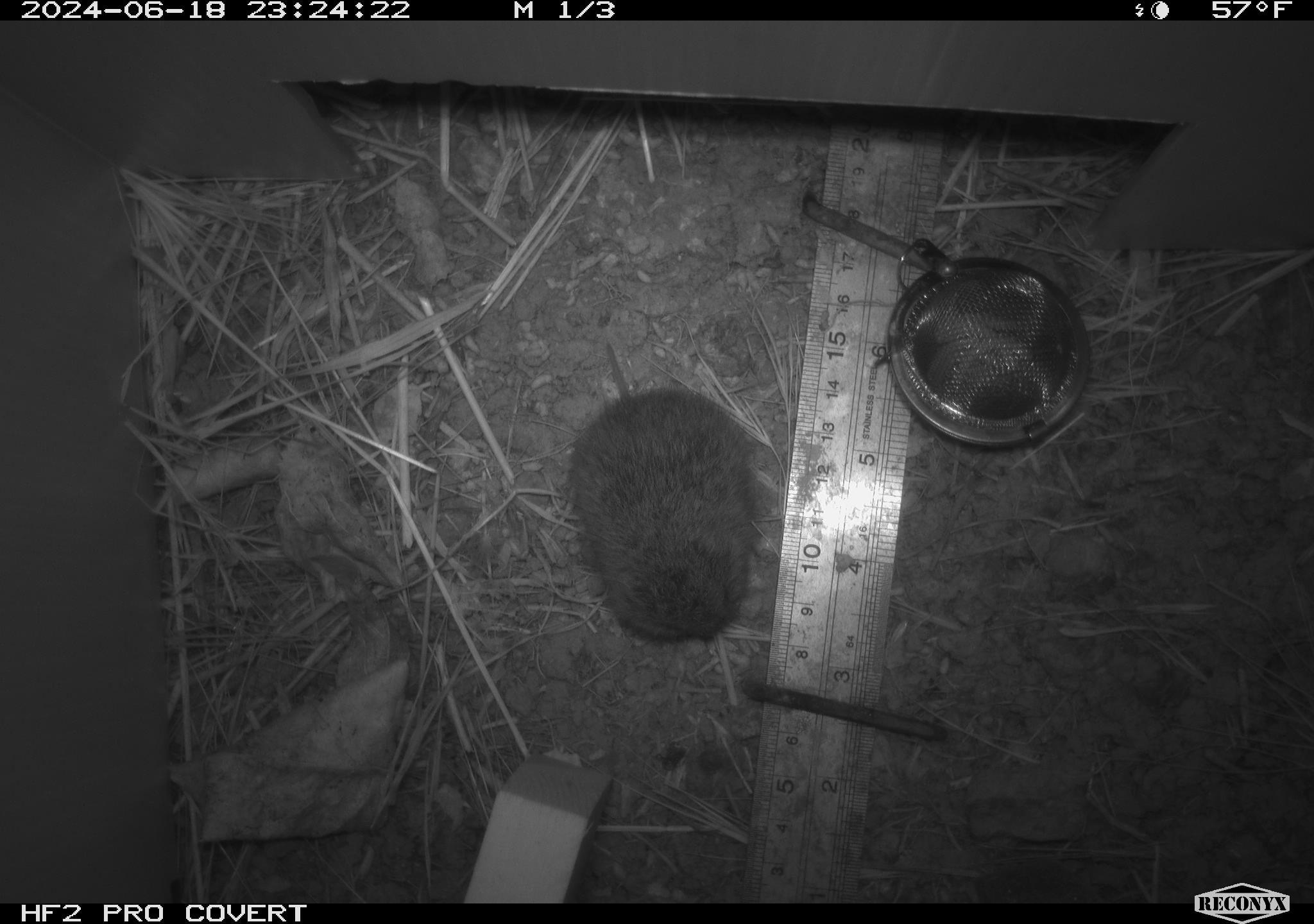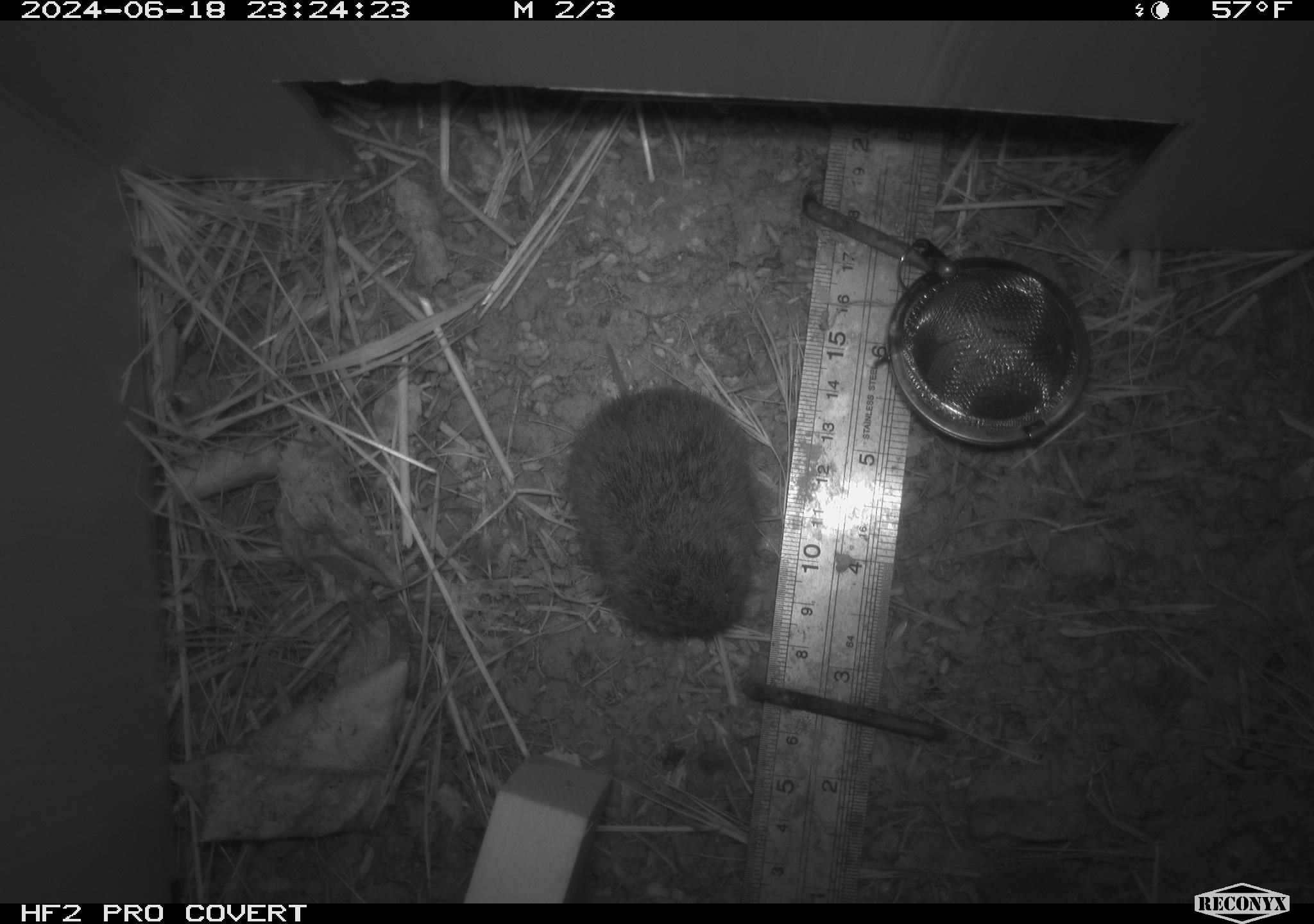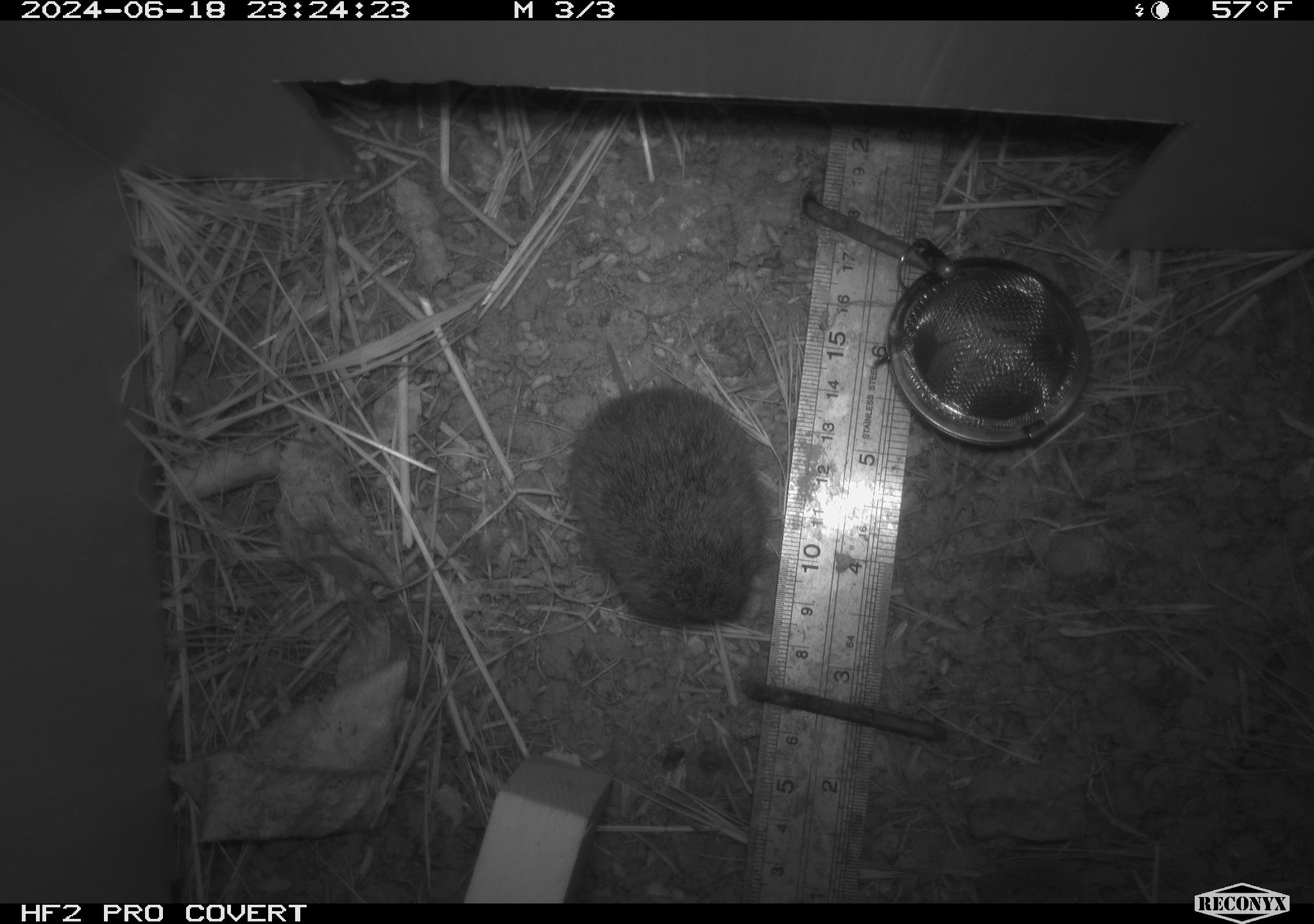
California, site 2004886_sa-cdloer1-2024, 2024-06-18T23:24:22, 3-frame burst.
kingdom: Animalia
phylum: Chordata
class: Mammalia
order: Rodentia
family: Cricetidae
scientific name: Arvicolinae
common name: voles, lemmings, and muskrats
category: arvicolinae subfamily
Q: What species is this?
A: Arvicolinae subfamily (voles, lemmings, and muskrats) (Arvicolinae).